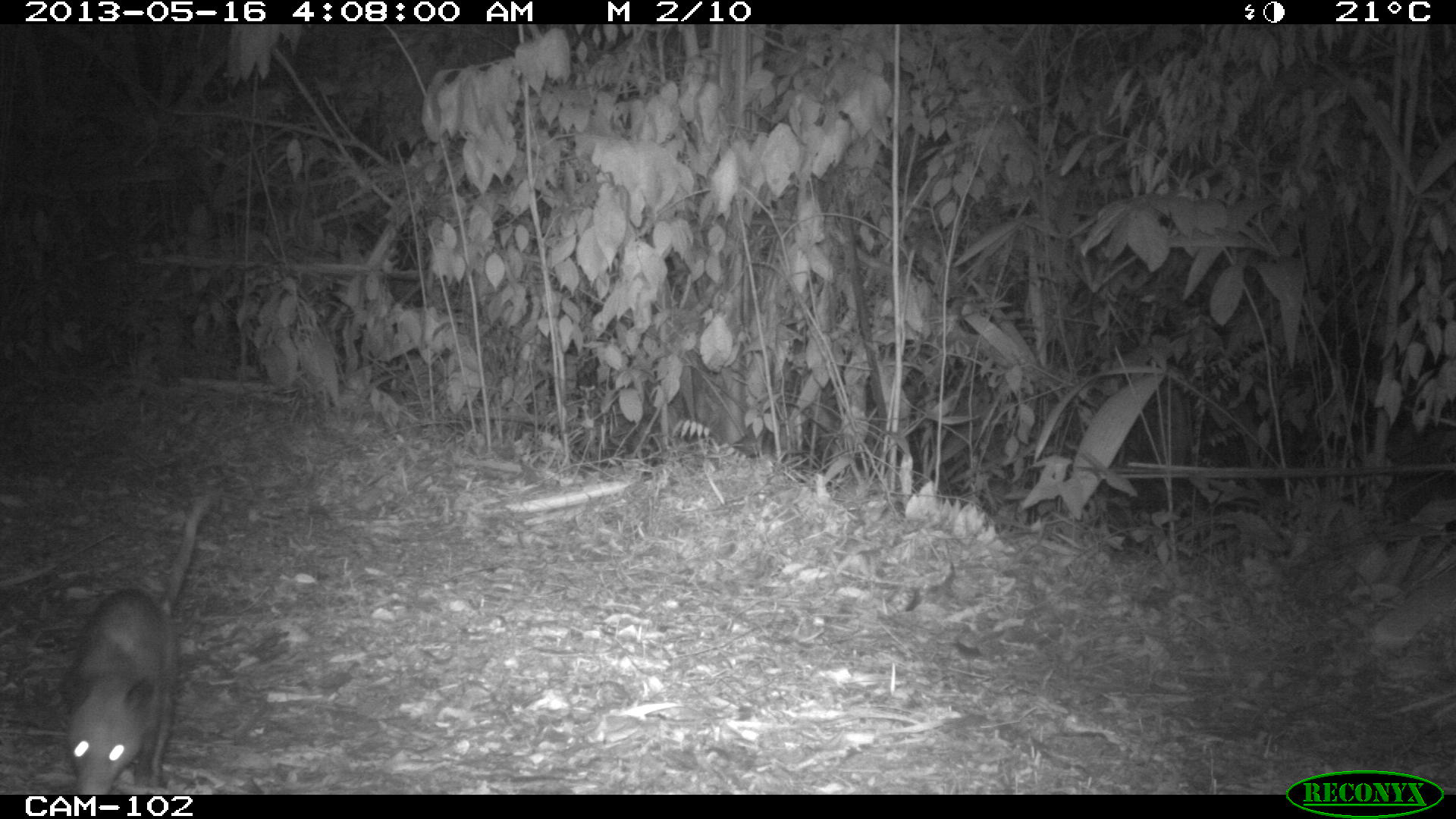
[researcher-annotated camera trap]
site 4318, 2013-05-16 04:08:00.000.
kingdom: Animalia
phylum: Chordata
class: Mammalia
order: Didelphimorphia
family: Didelphidae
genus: Didelphis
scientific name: Didelphis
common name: american opossums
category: didelphis sp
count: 1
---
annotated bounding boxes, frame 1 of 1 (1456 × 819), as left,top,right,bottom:
didelphis sp: 58,488,206,792